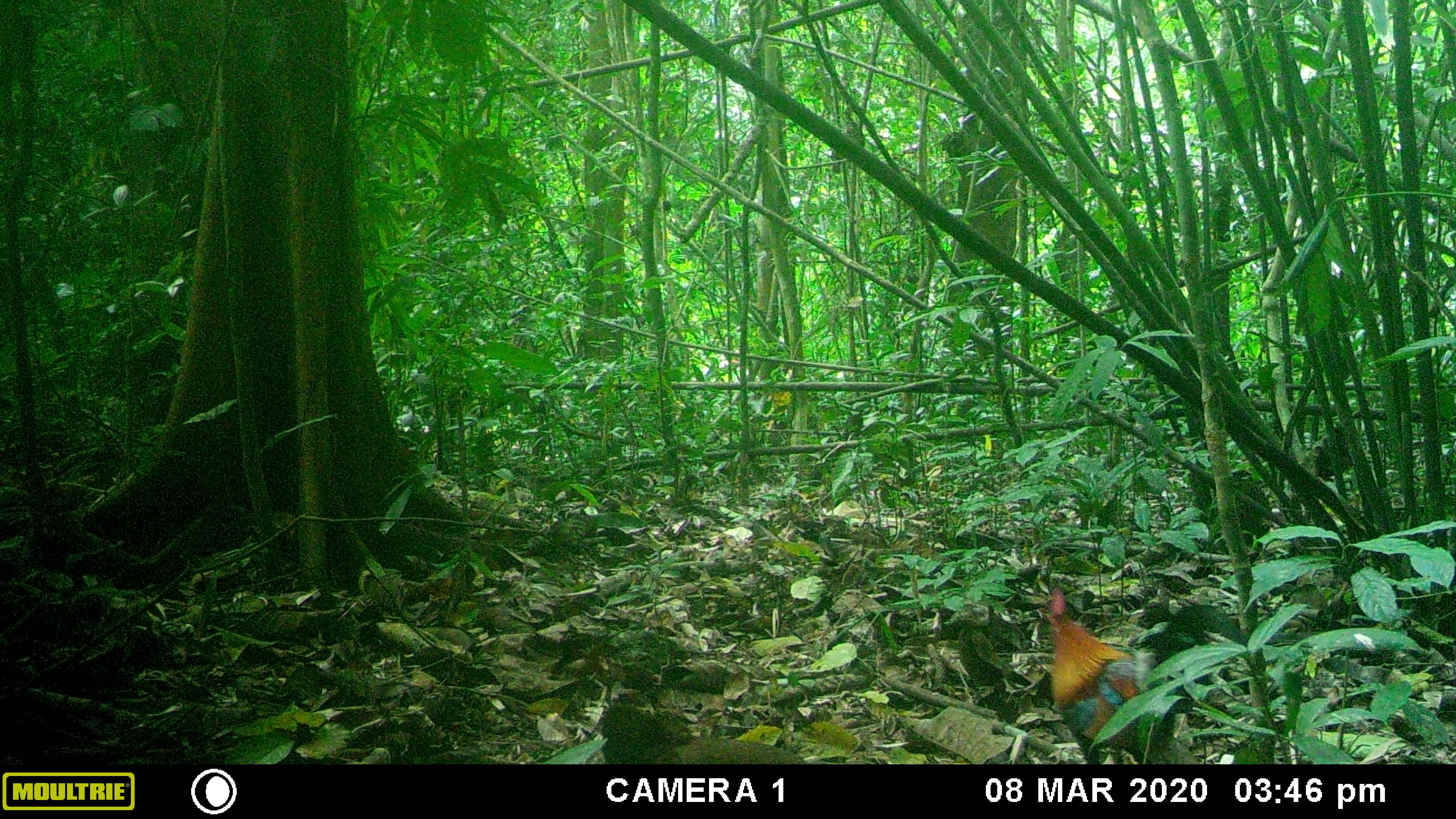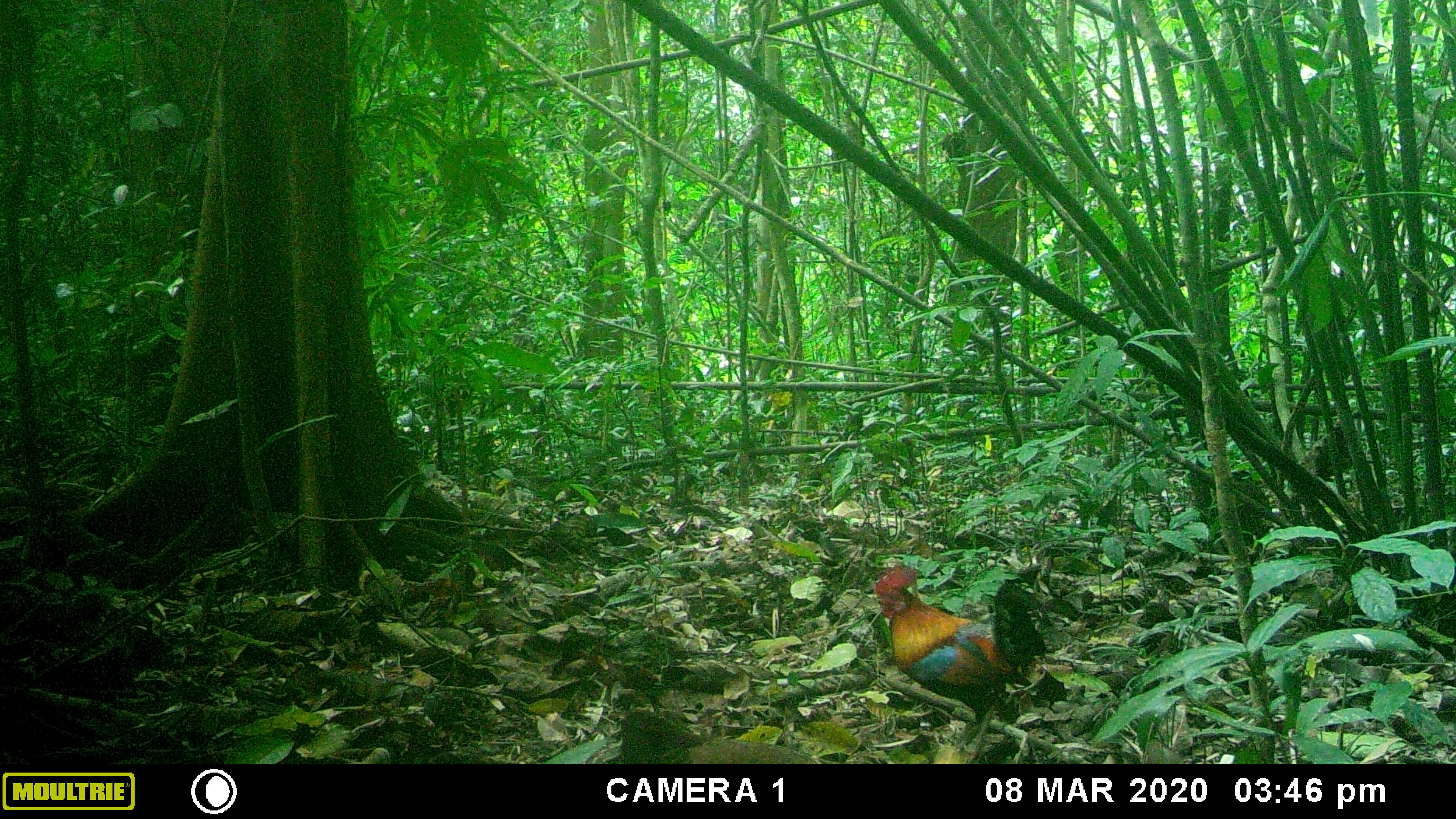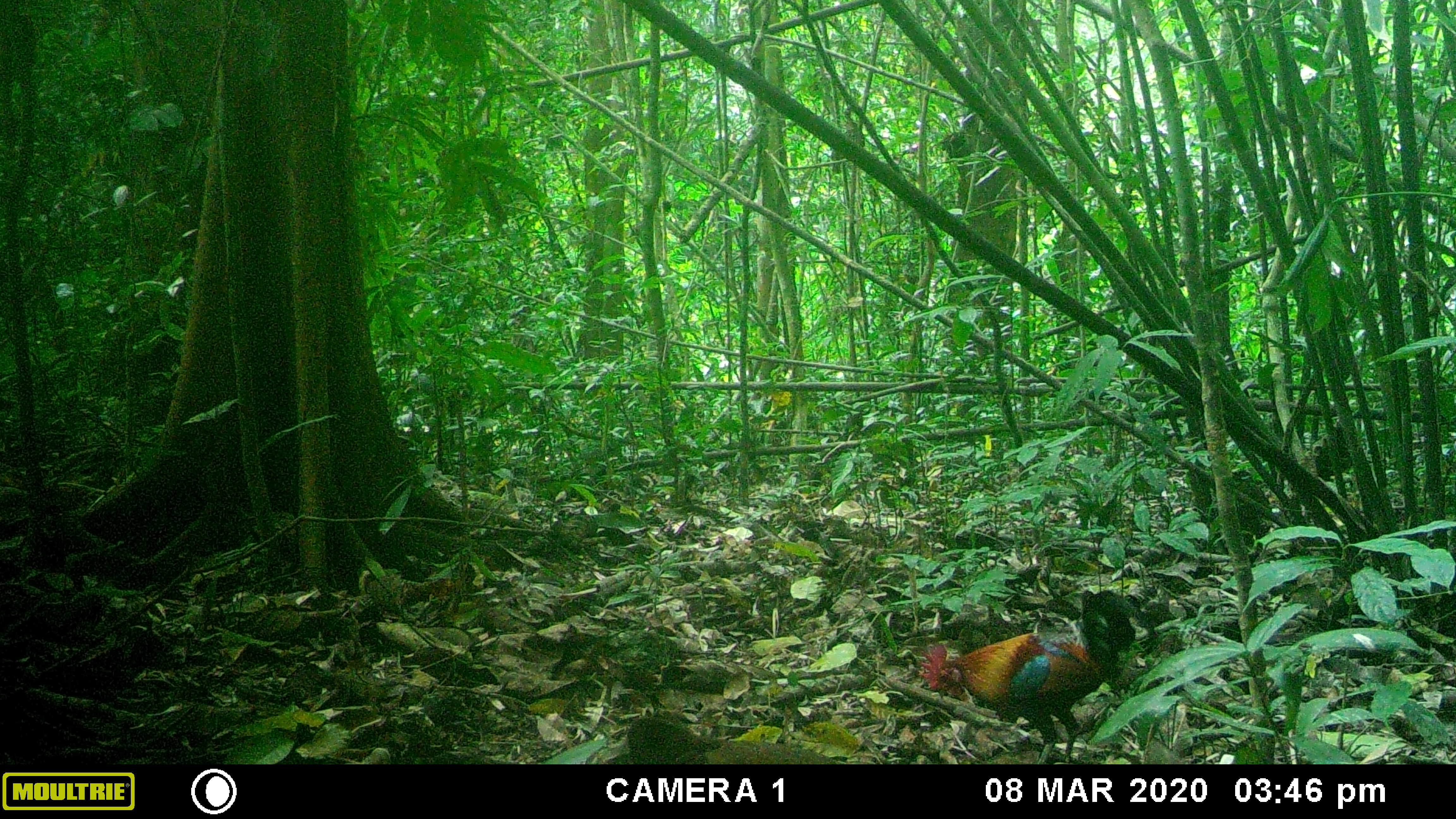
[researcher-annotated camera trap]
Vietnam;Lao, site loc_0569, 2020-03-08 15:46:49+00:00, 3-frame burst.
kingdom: Animalia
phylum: Chordata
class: Aves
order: Galliformes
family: Phasianidae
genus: Gallus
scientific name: Gallus gallus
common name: red junglefowl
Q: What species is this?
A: Red junglefowl (Gallus gallus).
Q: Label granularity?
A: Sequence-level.